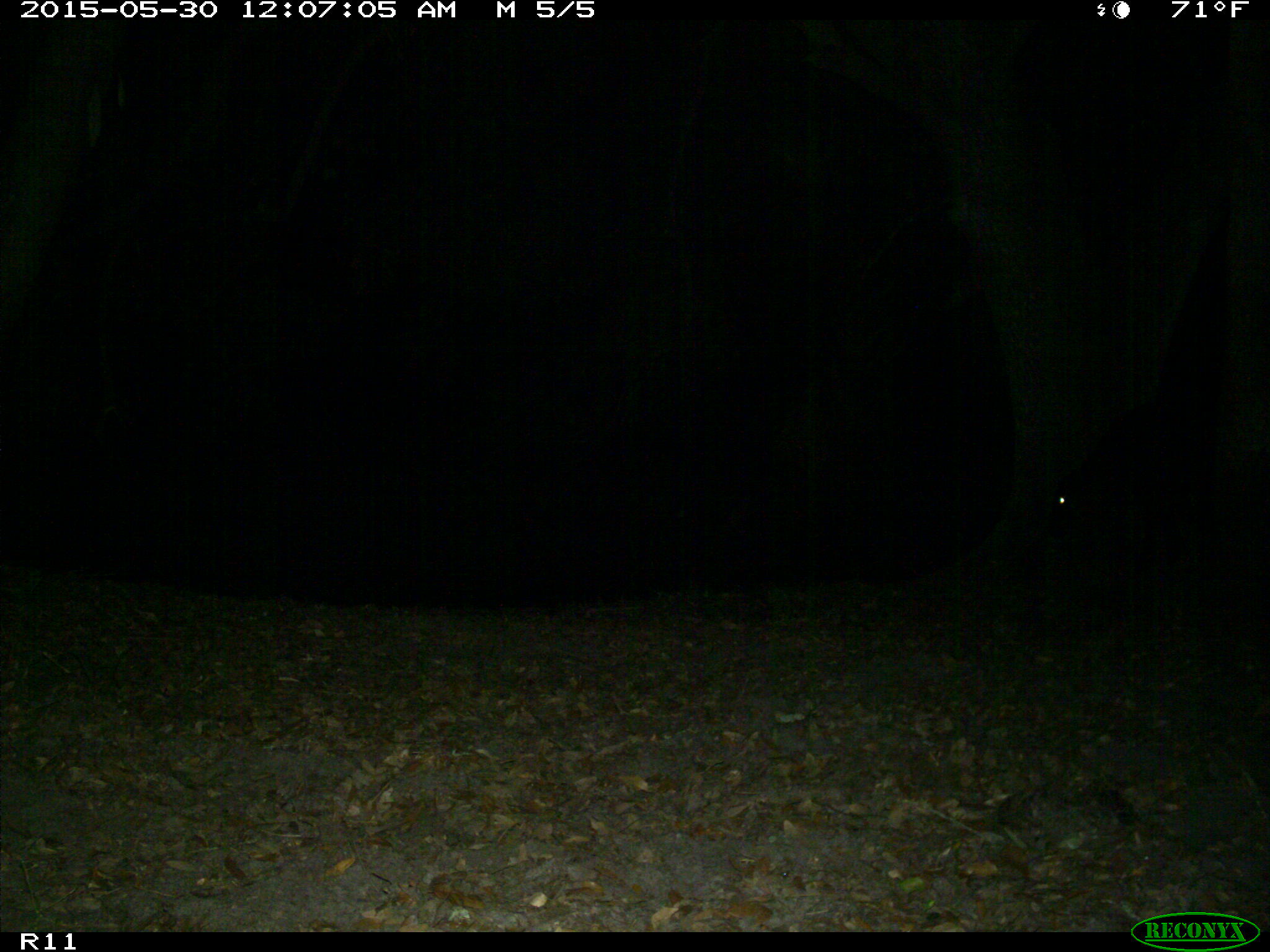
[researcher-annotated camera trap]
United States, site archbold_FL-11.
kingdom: Animalia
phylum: Chordata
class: Mammalia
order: Artiodactyla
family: Bovidae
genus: Bos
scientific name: Bos taurus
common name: domestic cow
Bos taurus (domestic cow).